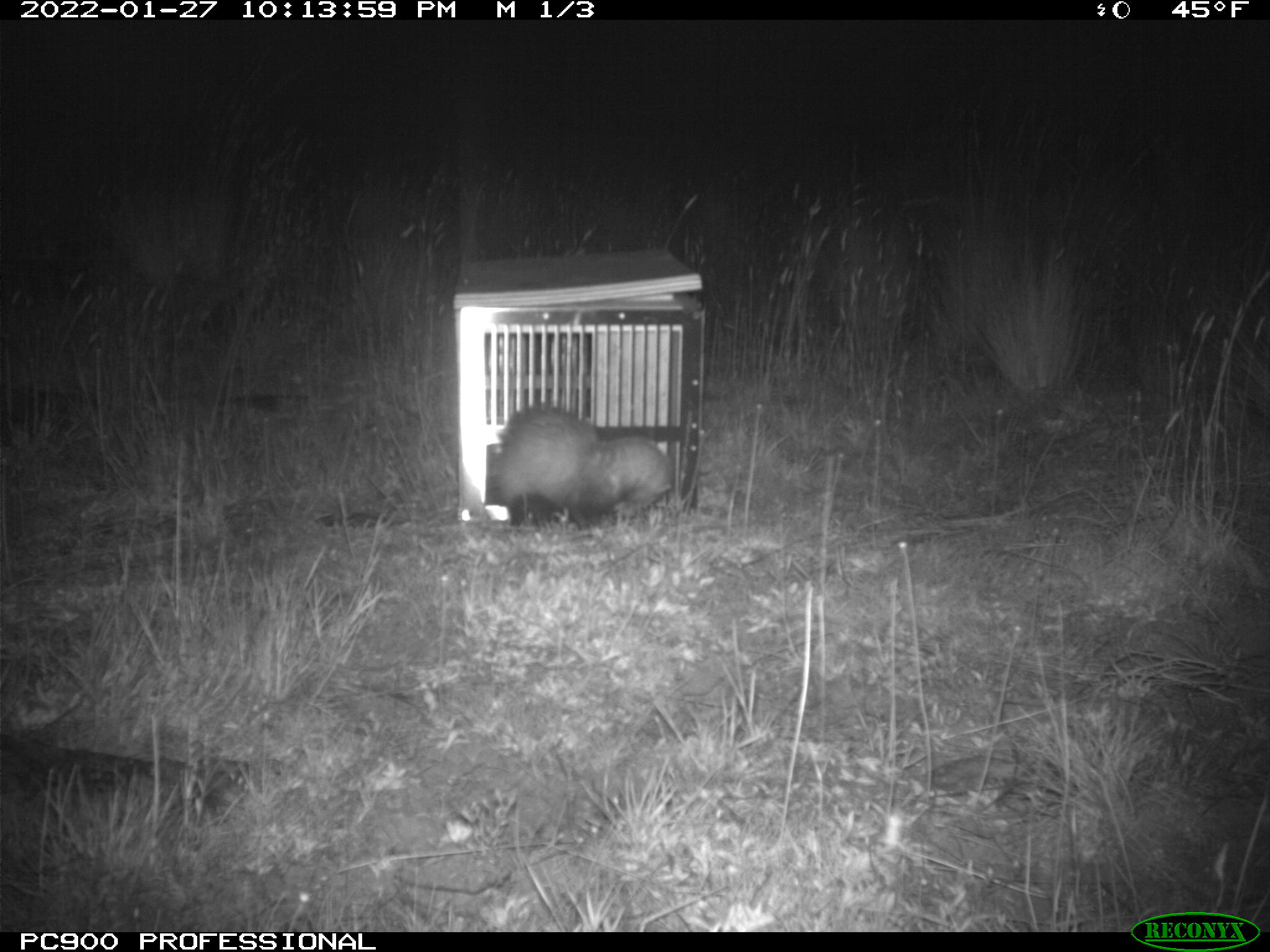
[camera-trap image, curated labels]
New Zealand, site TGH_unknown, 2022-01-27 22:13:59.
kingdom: Animalia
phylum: Chordata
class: Mammalia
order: Carnivora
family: Mustelidae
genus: Mustela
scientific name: Mustela furo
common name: ferret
Ferret (Mustela furo).